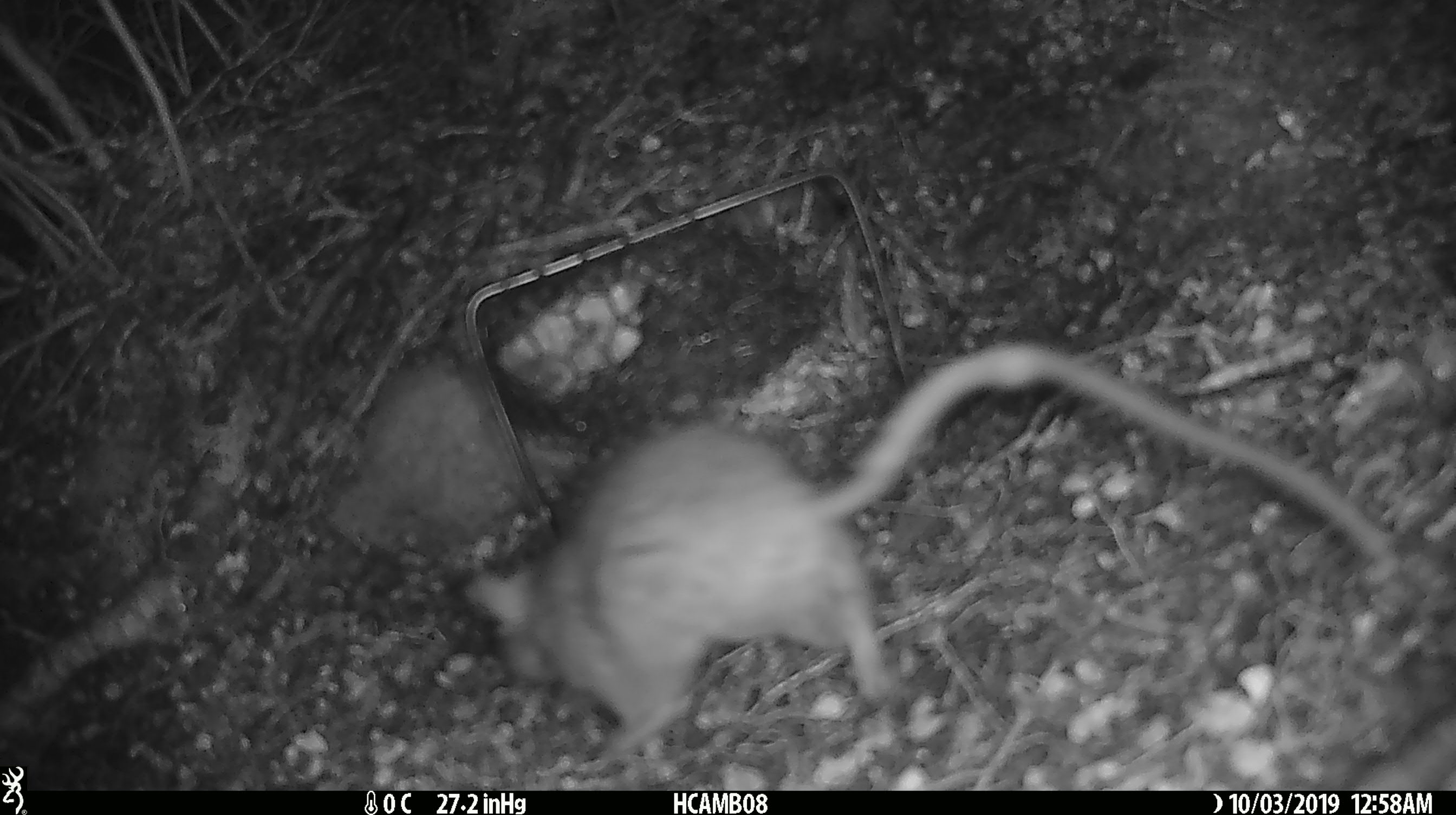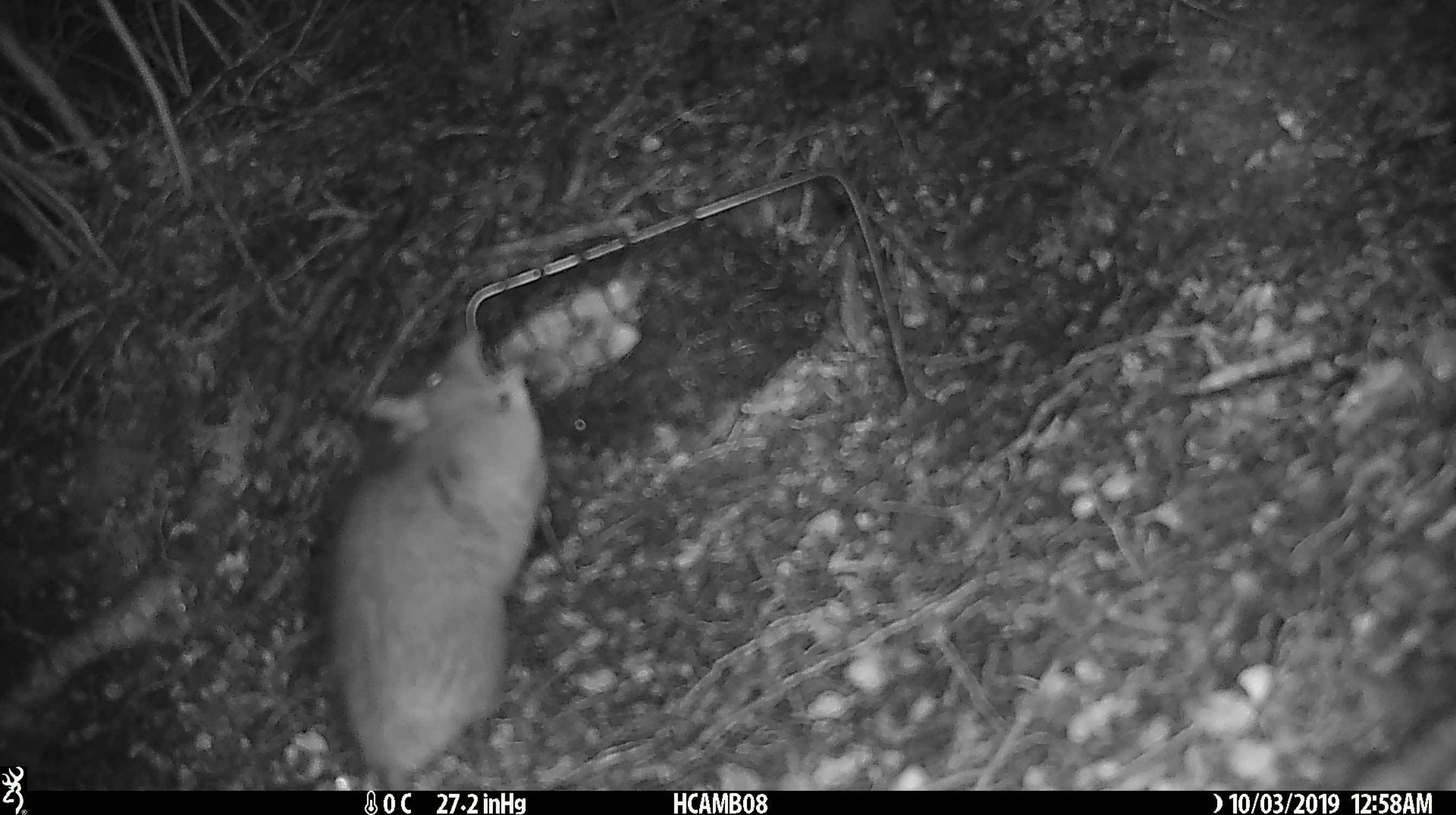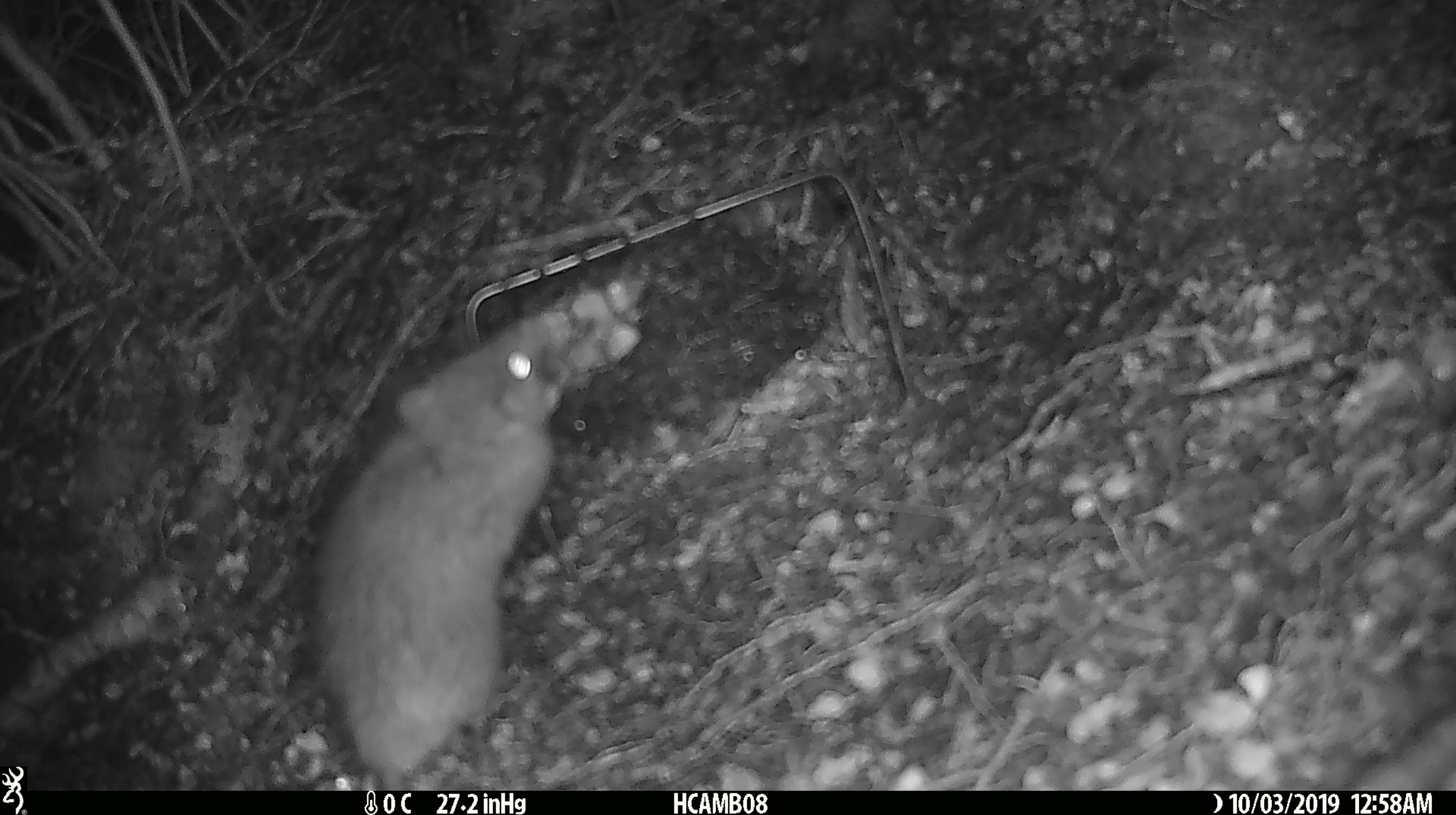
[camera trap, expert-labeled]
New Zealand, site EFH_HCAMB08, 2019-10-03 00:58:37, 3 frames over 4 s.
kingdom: Animalia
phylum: Chordata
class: Mammalia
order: Rodentia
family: Muridae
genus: Rattus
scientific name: Rattus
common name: rat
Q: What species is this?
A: Rat (Rattus).